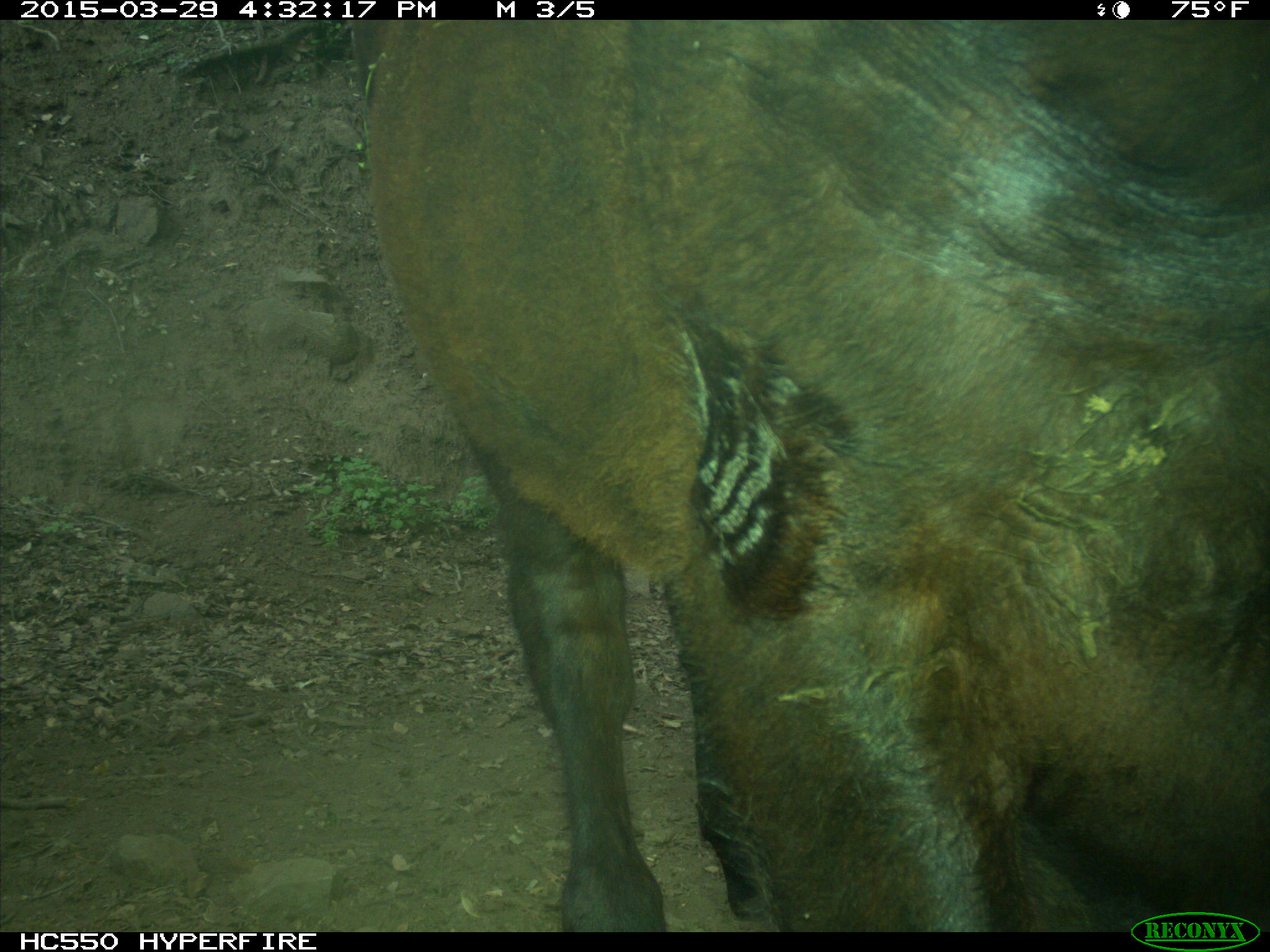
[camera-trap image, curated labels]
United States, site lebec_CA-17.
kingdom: Animalia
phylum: Chordata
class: Mammalia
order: Artiodactyla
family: Bovidae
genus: Bos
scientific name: Bos taurus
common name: domestic cow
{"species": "Bos taurus (domestic cow)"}